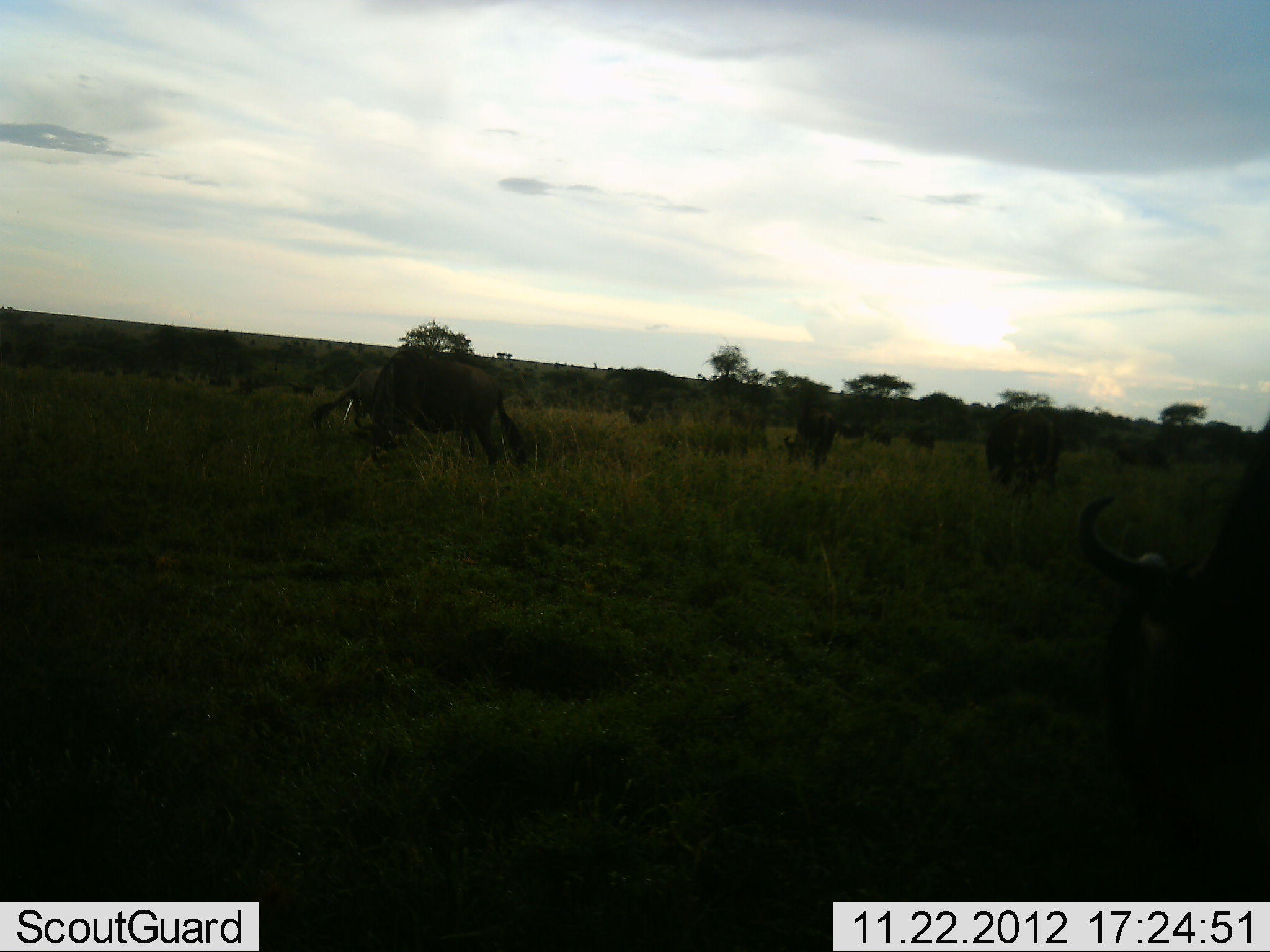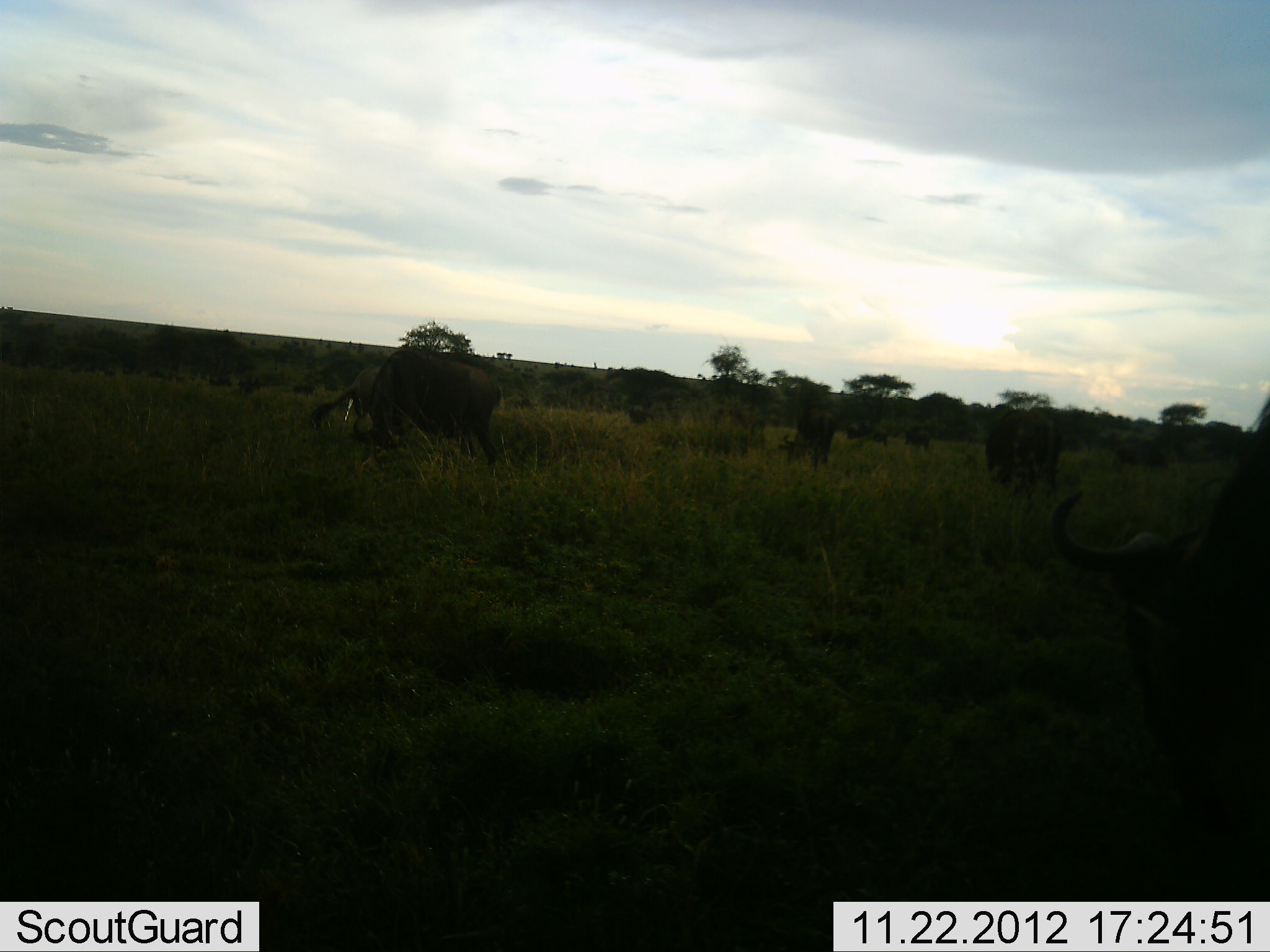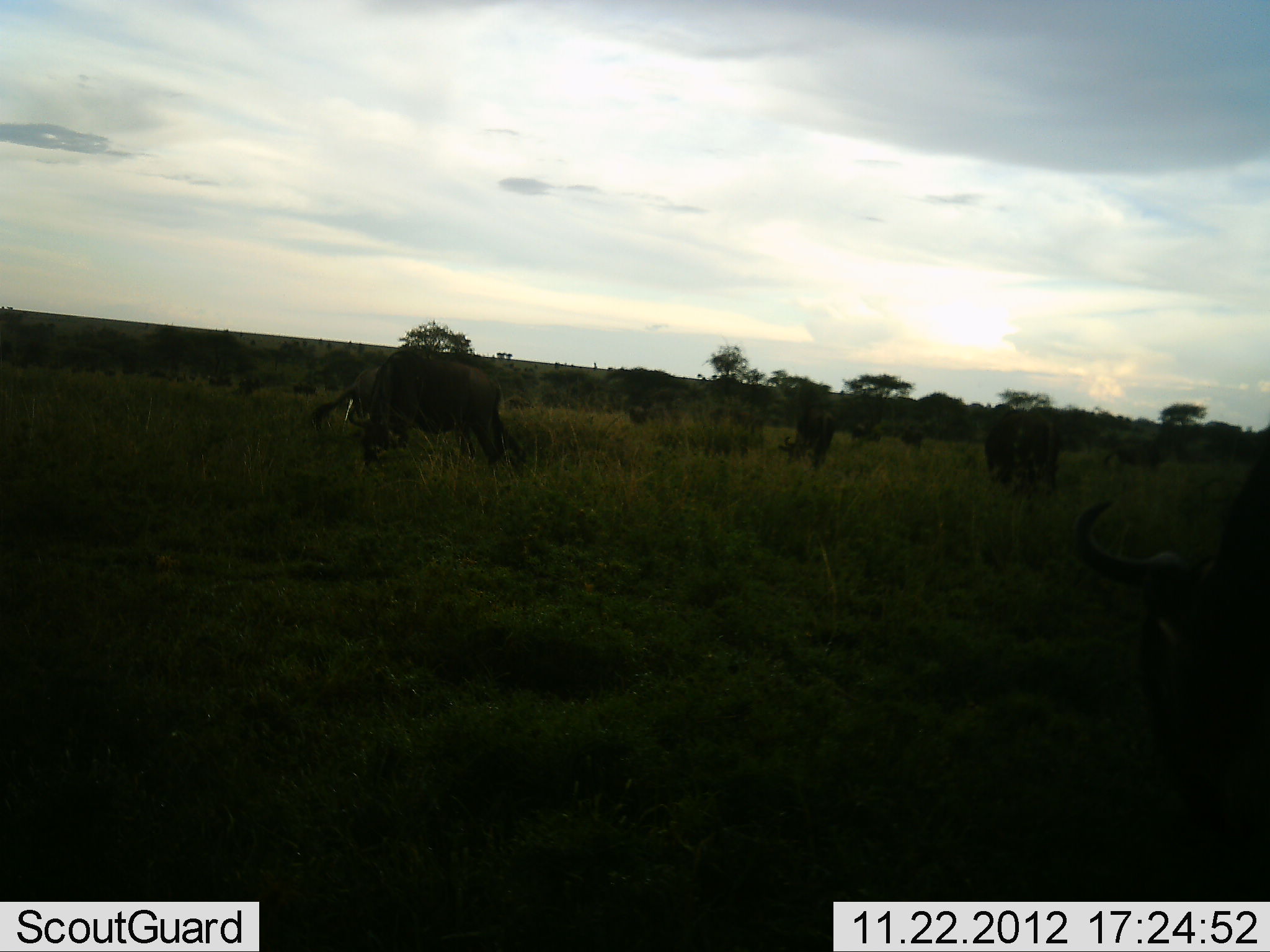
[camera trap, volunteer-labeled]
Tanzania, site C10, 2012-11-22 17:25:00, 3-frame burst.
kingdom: Animalia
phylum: Chordata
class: Mammalia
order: Artiodactyla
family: Bovidae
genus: Connochaetes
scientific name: Connochaetes taurinus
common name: blue wildebeest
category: wildebeest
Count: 11-50.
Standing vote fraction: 30%.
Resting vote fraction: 10%.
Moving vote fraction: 30%.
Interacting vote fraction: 10%.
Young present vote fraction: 0%.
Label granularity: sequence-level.